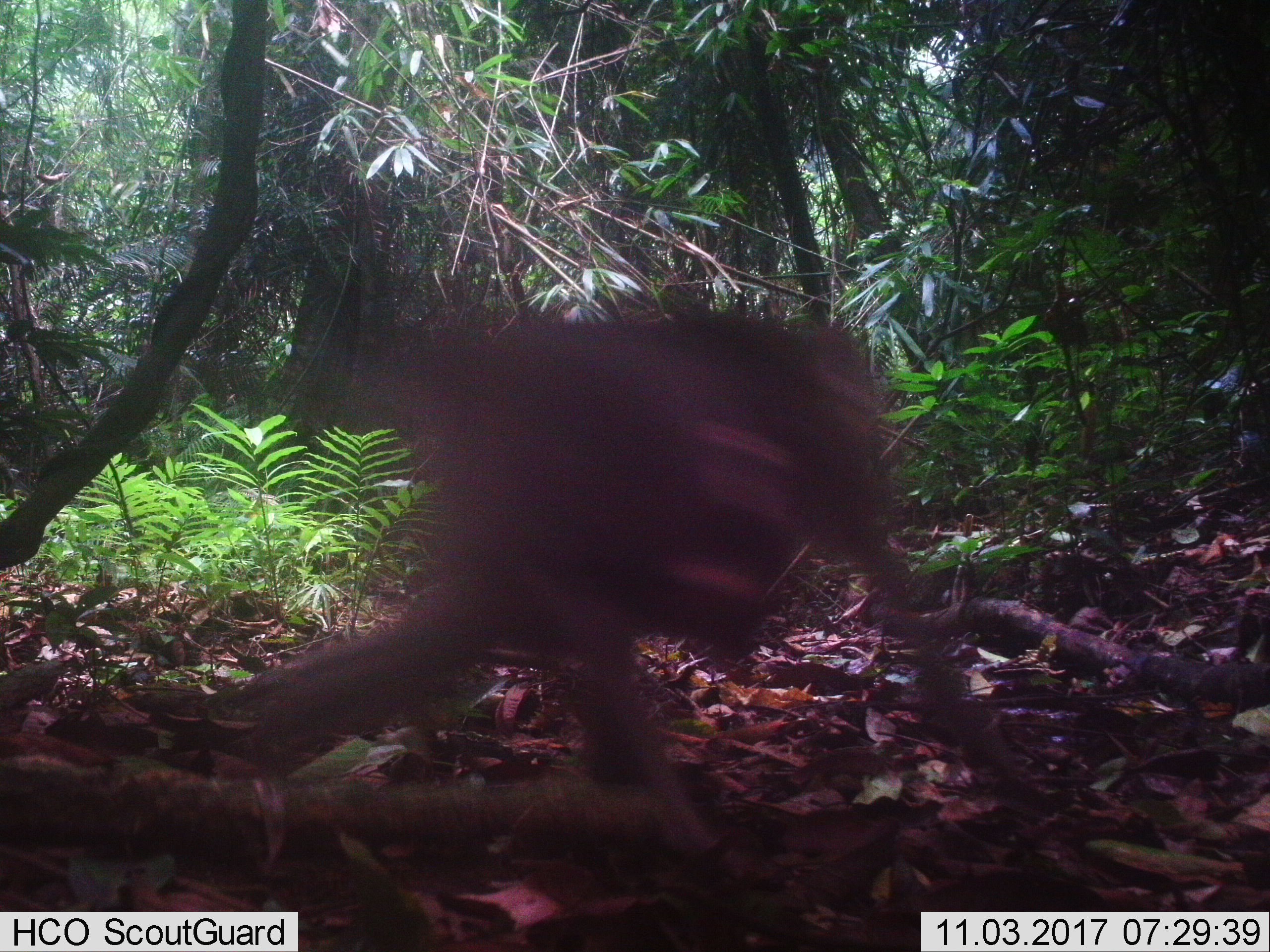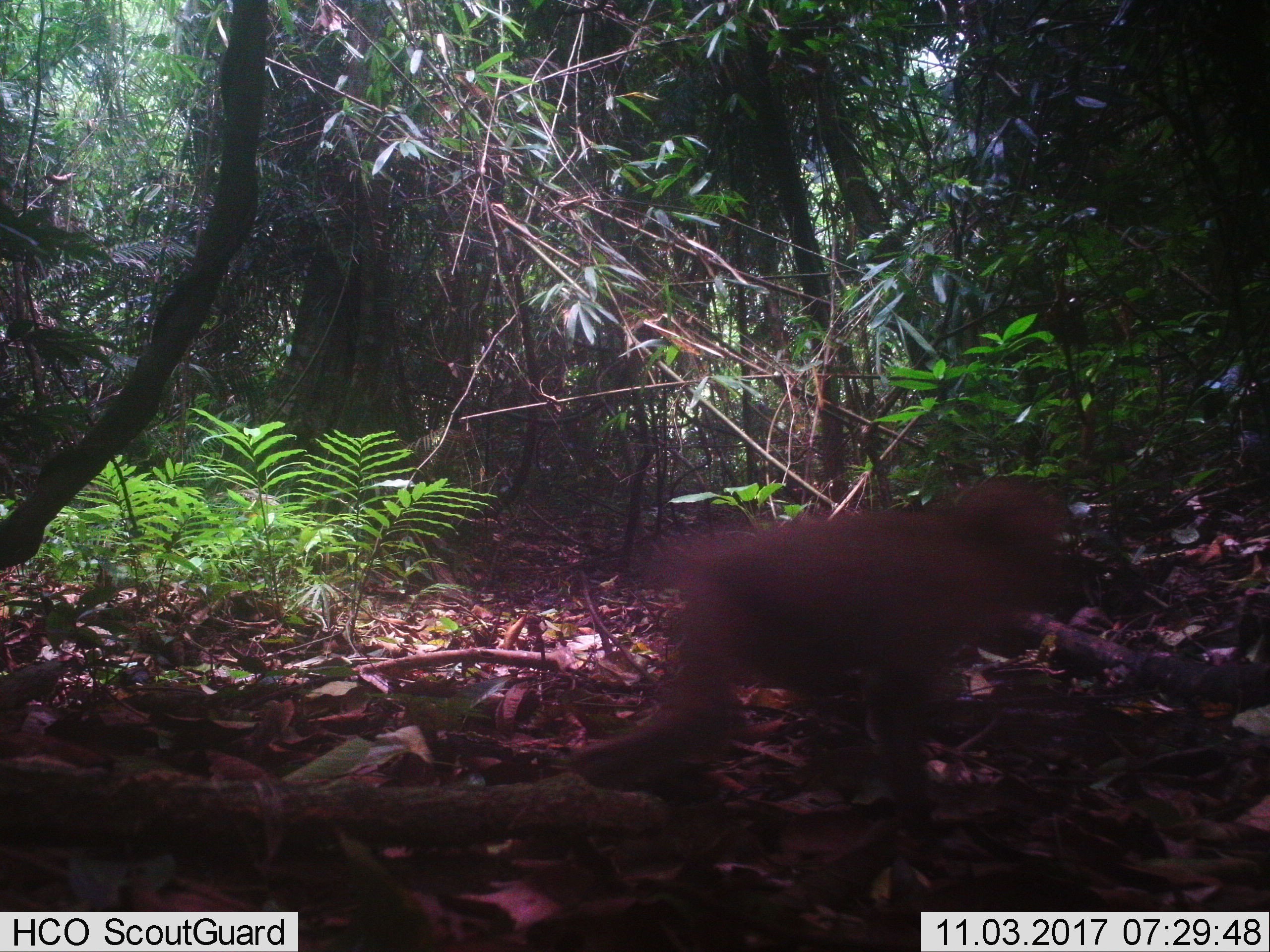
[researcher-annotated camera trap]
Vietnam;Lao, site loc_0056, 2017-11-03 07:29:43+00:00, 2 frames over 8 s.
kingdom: Animalia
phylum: Chordata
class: Mammalia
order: Primates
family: Cercopithecidae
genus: Macaca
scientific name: Macaca nemestrina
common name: pig-tailed macaque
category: pig tailed macaque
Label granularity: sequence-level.